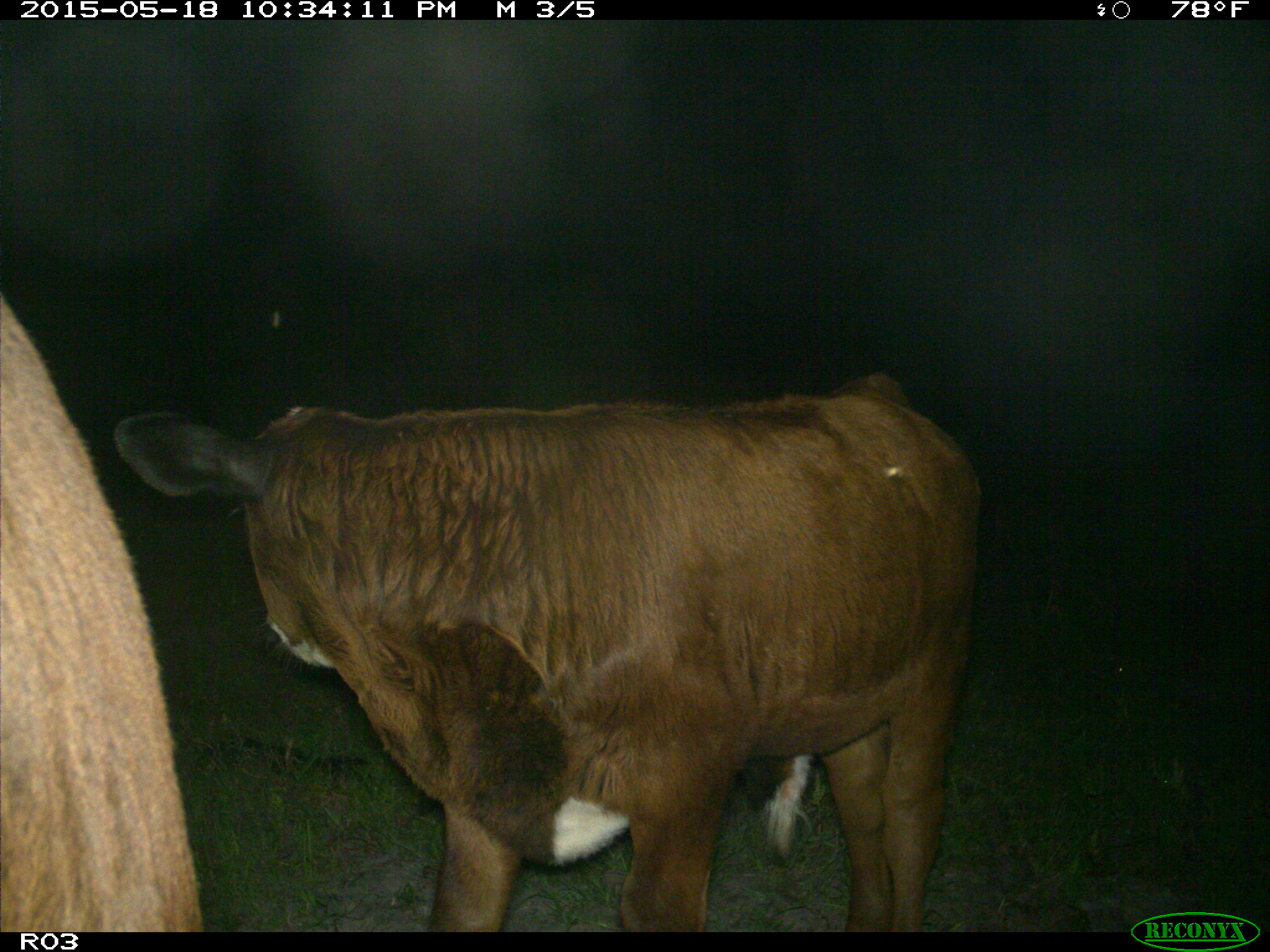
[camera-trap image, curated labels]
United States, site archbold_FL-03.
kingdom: Animalia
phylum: Chordata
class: Mammalia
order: Artiodactyla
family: Bovidae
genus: Bos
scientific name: Bos taurus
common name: domestic cow